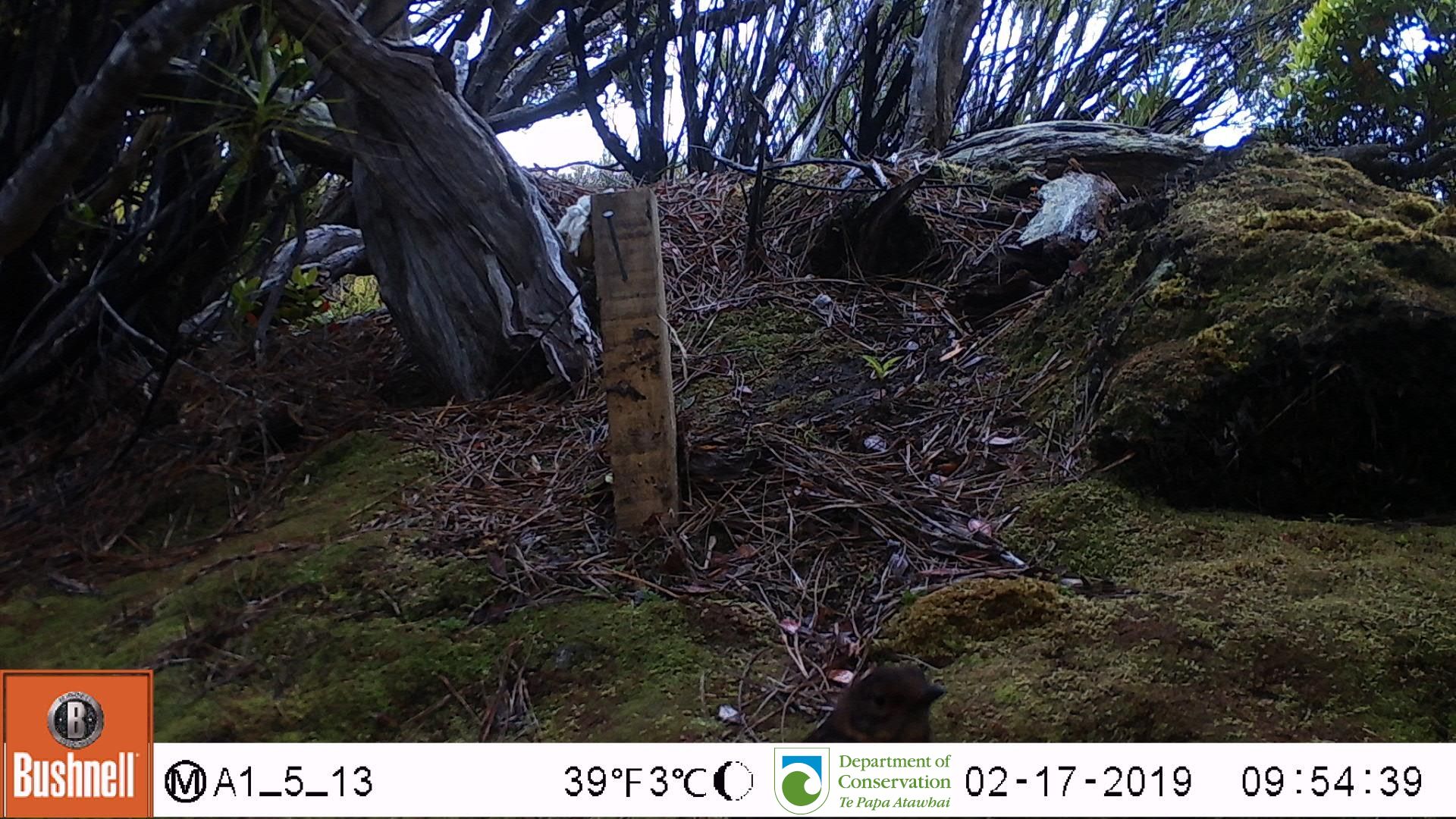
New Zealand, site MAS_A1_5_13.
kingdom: Animalia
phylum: Chordata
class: Aves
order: Passeriformes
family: Turdidae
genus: Turdus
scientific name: Turdus merula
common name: eurasian blackbird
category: blackbird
Blackbird (eurasian blackbird) (Turdus merula).